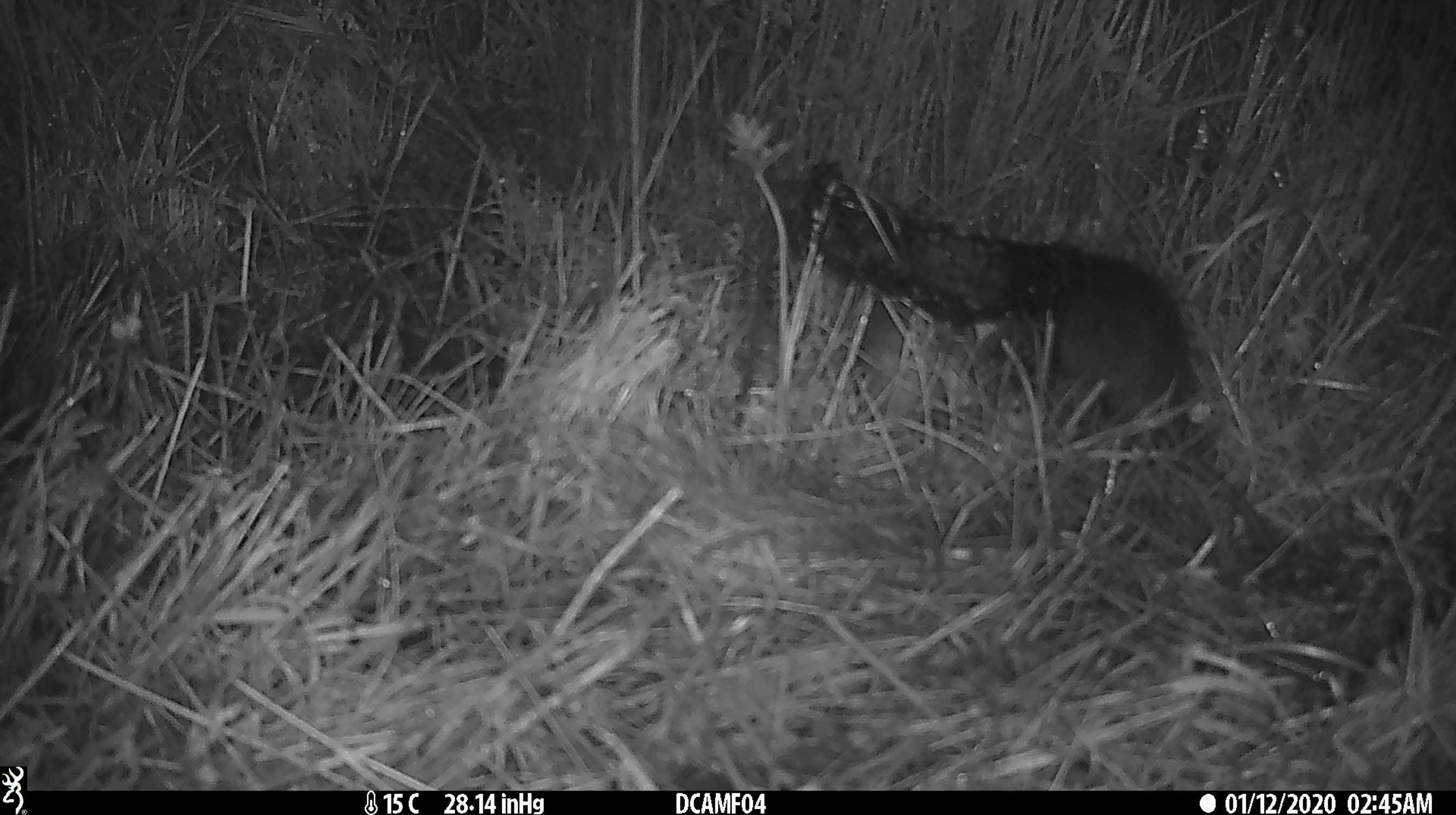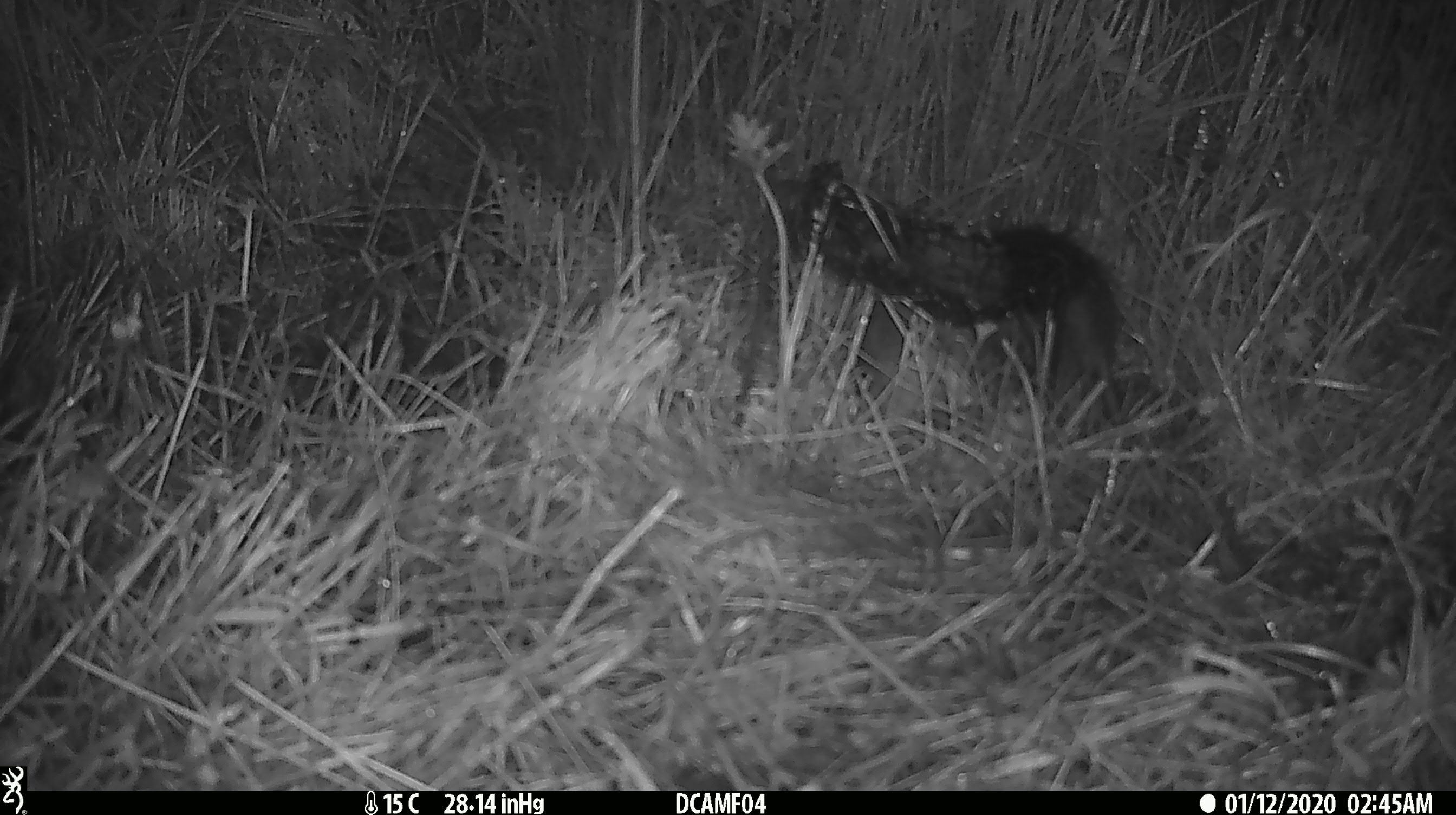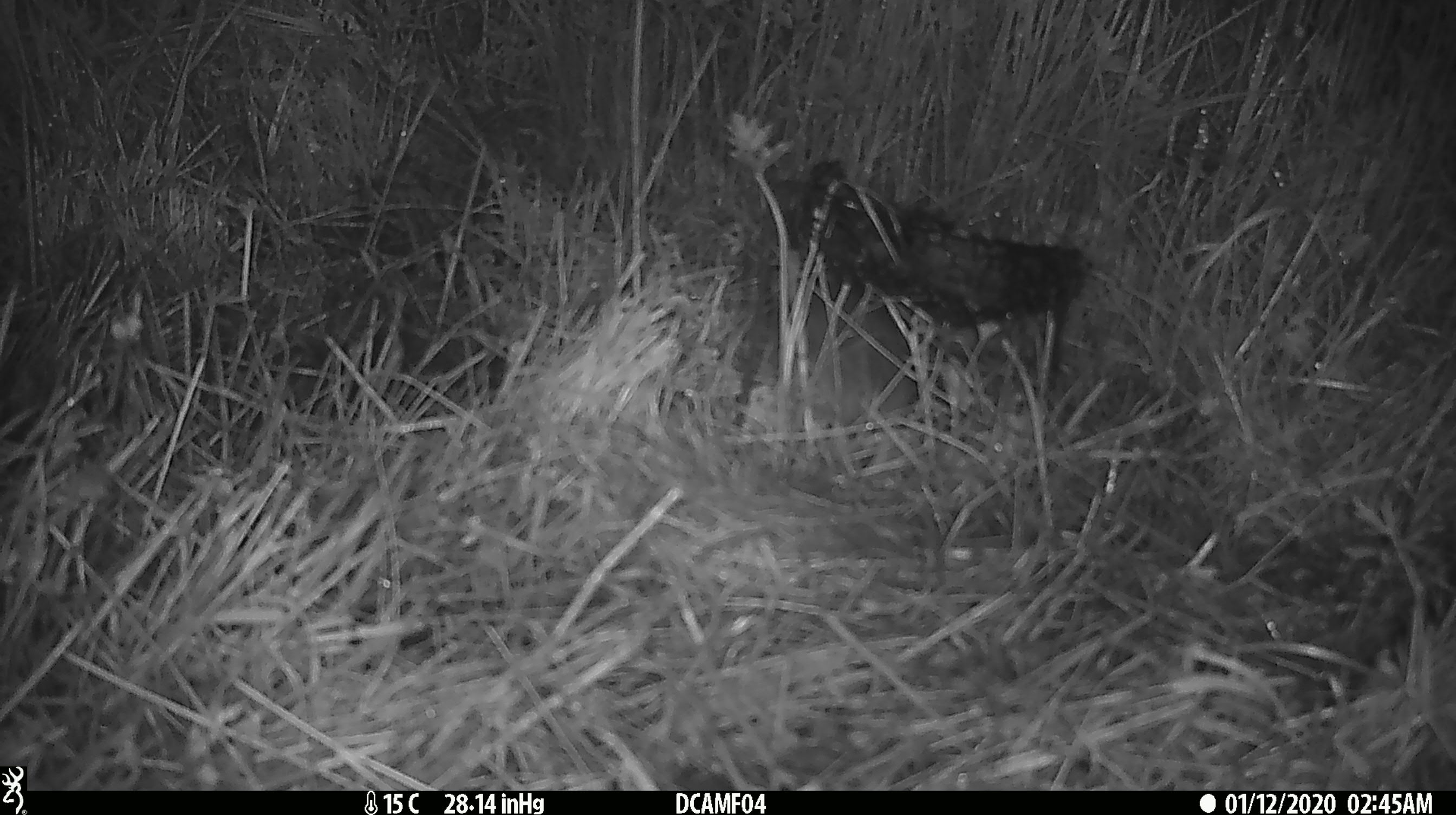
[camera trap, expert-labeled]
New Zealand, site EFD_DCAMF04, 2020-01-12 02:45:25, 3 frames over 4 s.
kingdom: Animalia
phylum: Chordata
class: Mammalia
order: Rodentia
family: Muridae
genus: Rattus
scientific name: Rattus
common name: rat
Rat (Rattus).